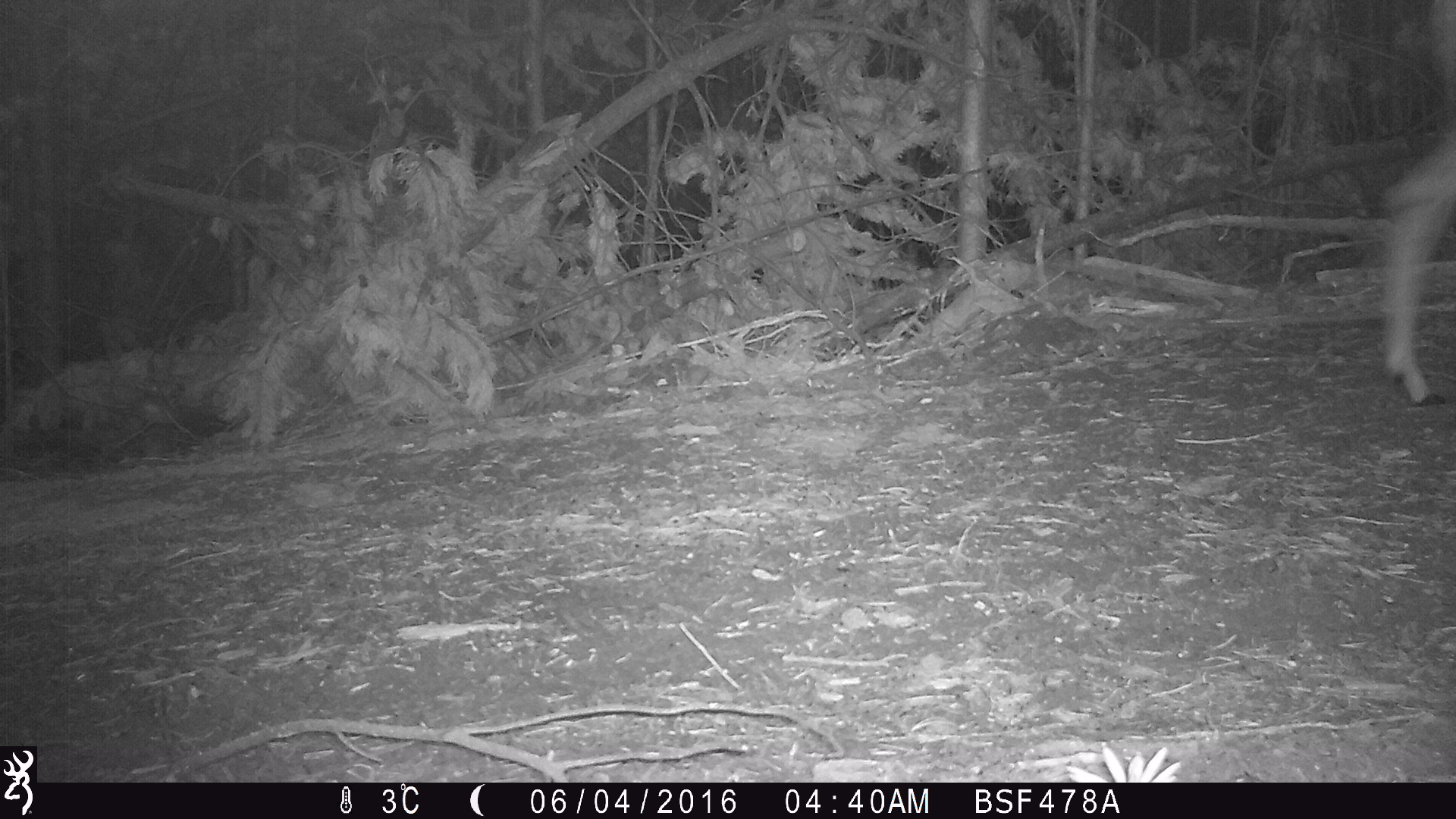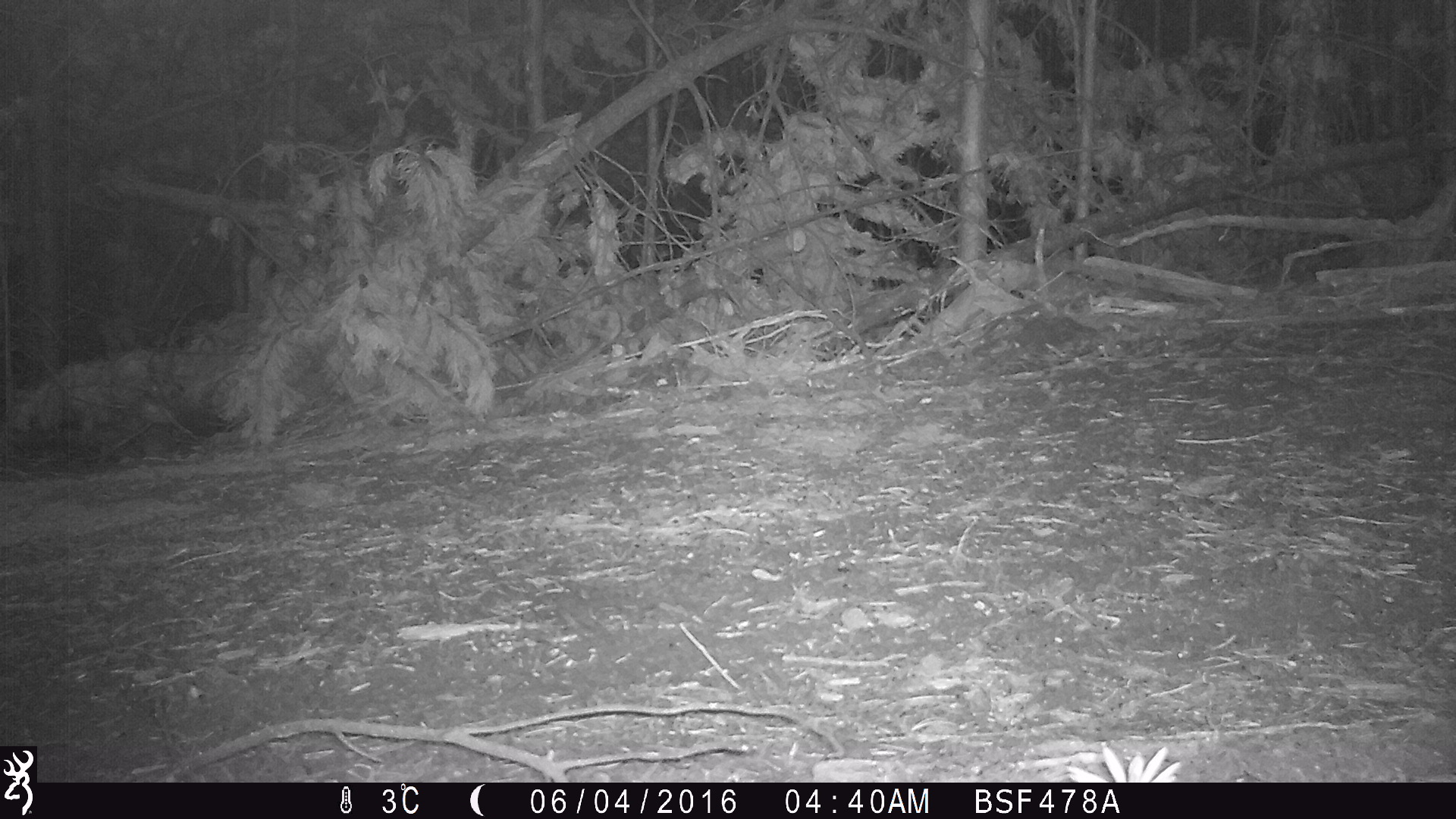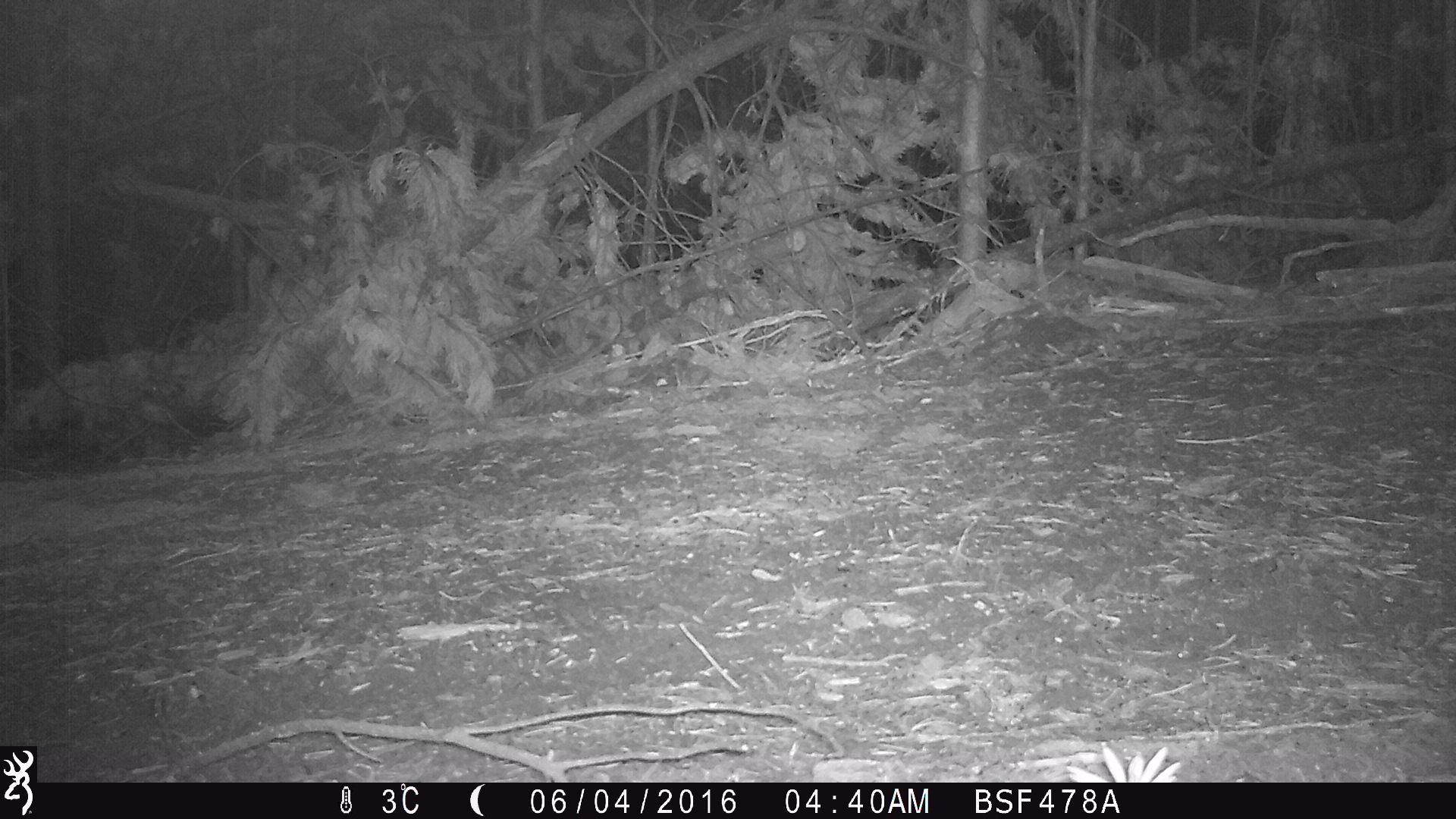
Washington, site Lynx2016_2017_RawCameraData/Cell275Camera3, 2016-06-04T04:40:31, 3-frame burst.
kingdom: Animalia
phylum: Chordata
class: Mammalia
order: Artiodactyla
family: Cervidae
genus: Odocoileus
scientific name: Odocoileus hemionus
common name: mule deer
Odocoileus hemionus (mule deer). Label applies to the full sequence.